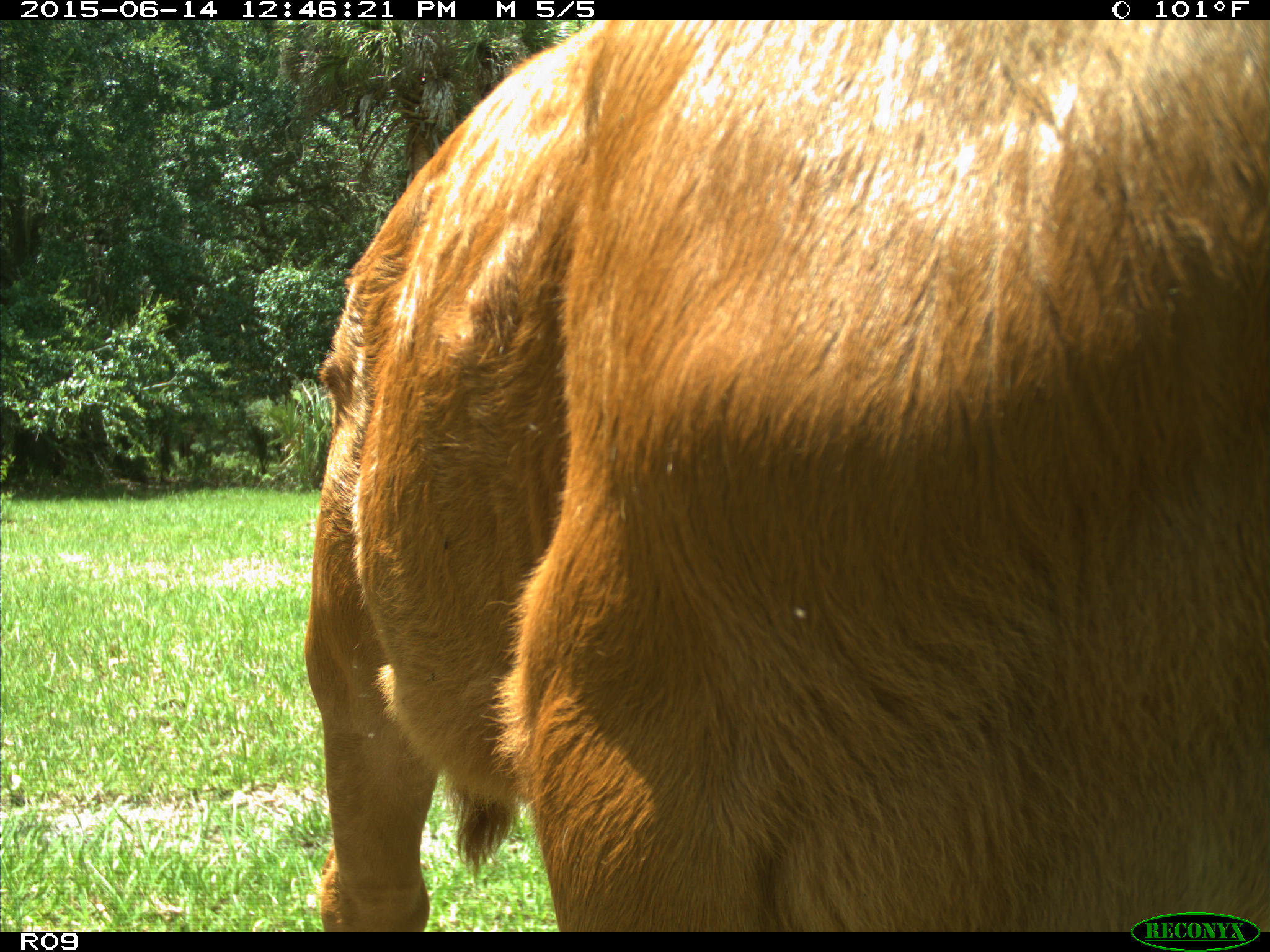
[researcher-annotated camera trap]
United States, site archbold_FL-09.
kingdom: Animalia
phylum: Chordata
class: Mammalia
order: Artiodactyla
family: Bovidae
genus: Bos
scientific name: Bos taurus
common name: domestic cow